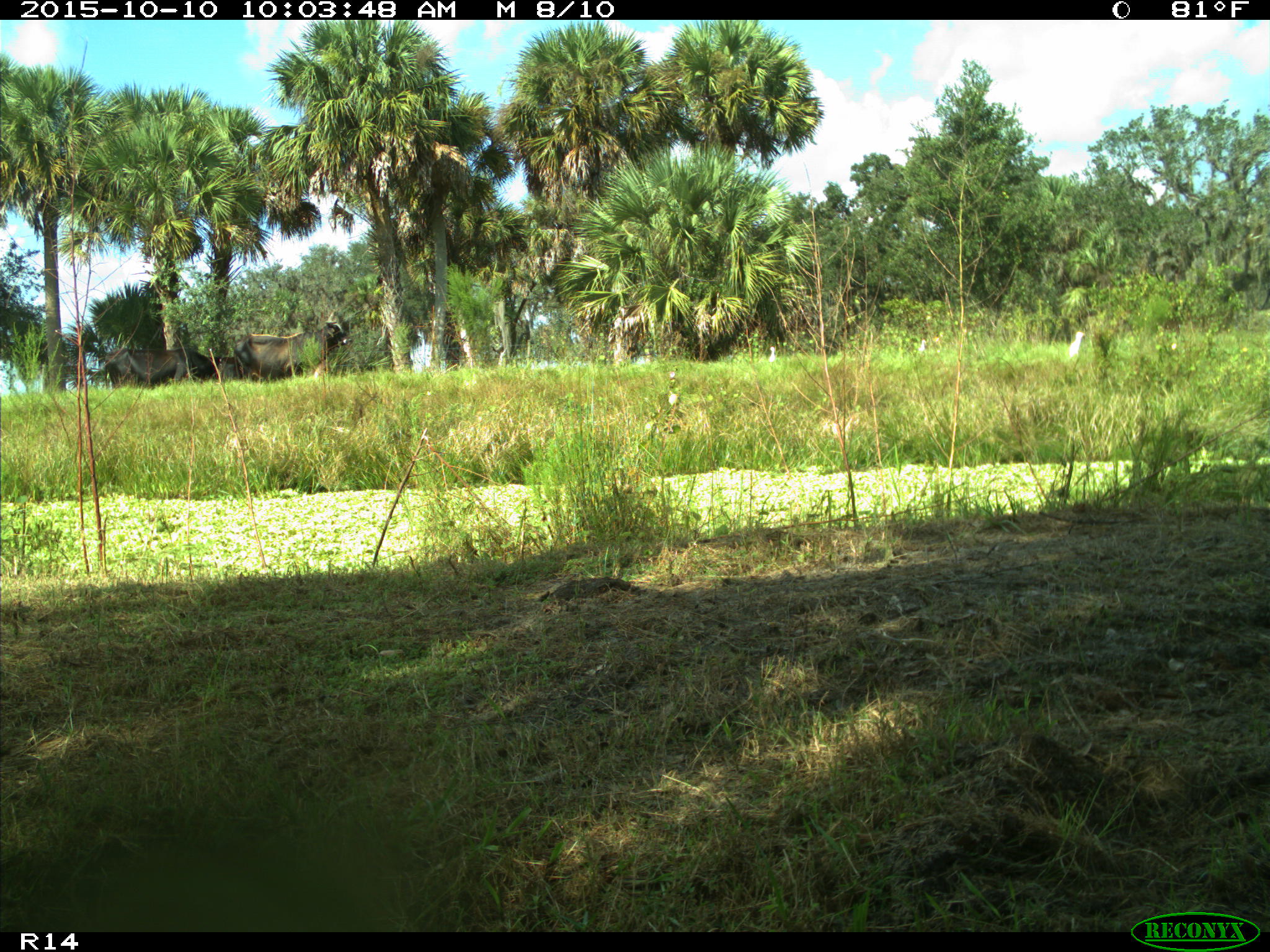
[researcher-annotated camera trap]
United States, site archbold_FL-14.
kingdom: Animalia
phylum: Chordata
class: Mammalia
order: Artiodactyla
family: Bovidae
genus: Bos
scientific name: Bos taurus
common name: domestic cow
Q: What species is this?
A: Bos taurus (domestic cow).